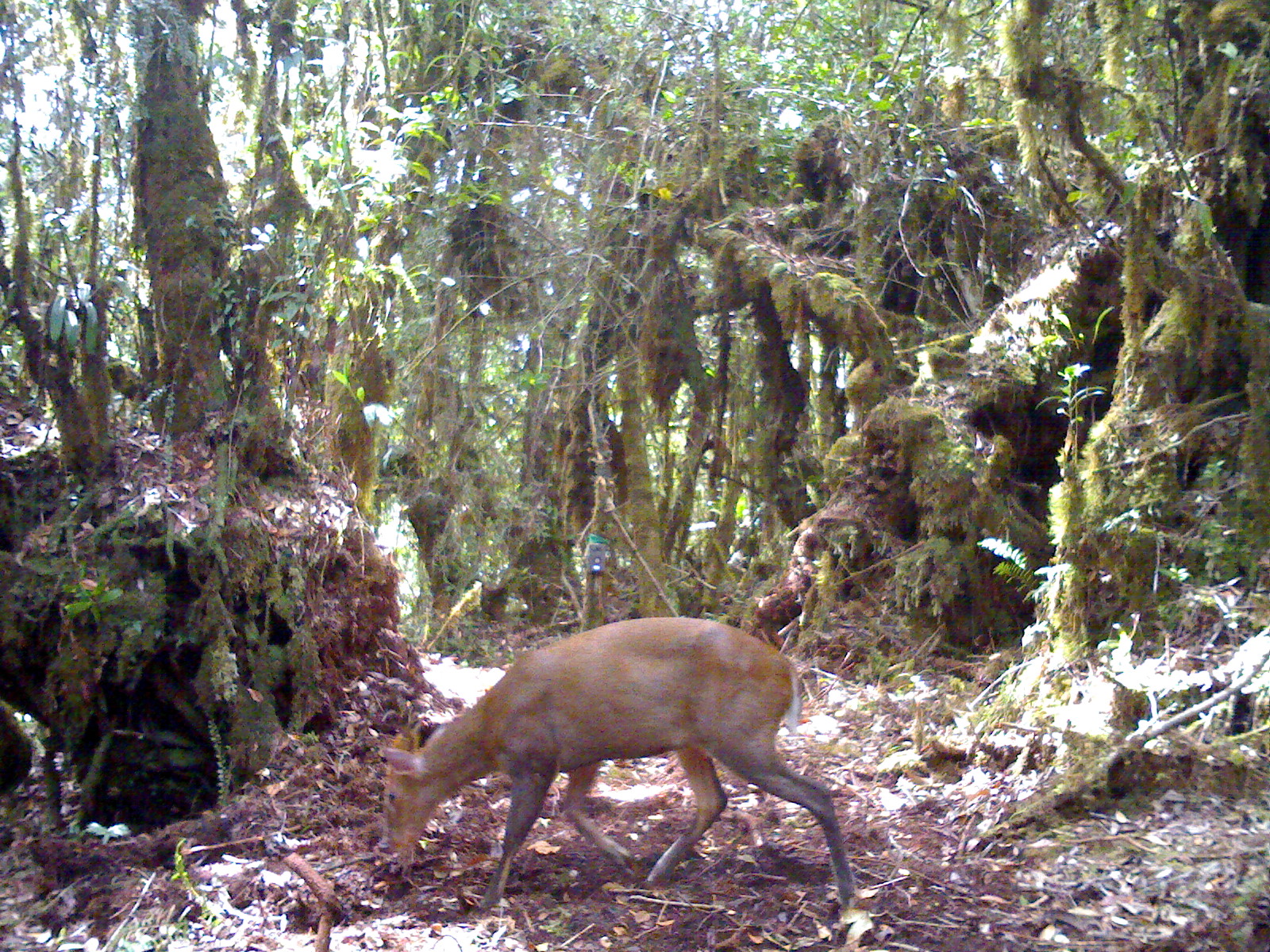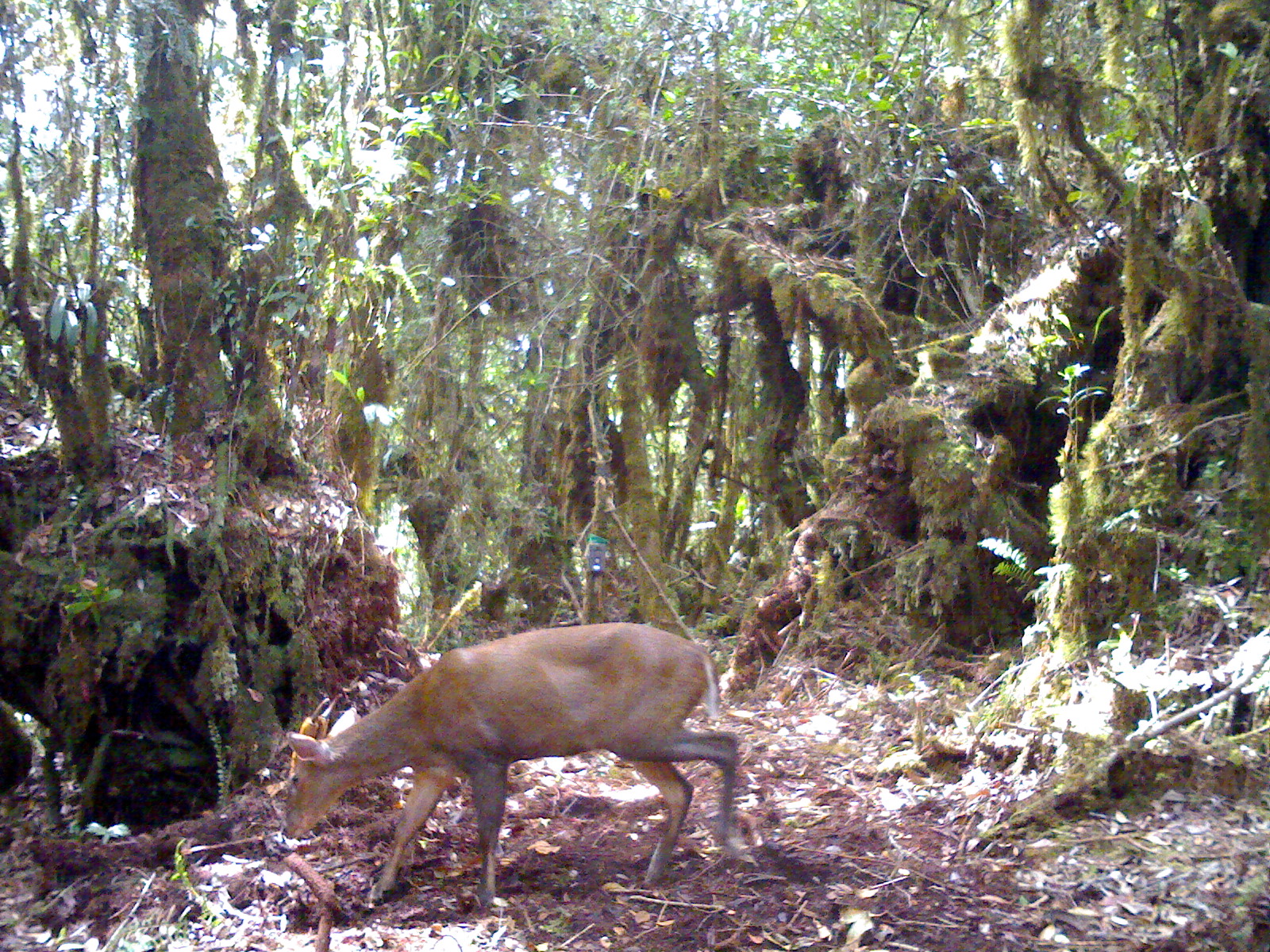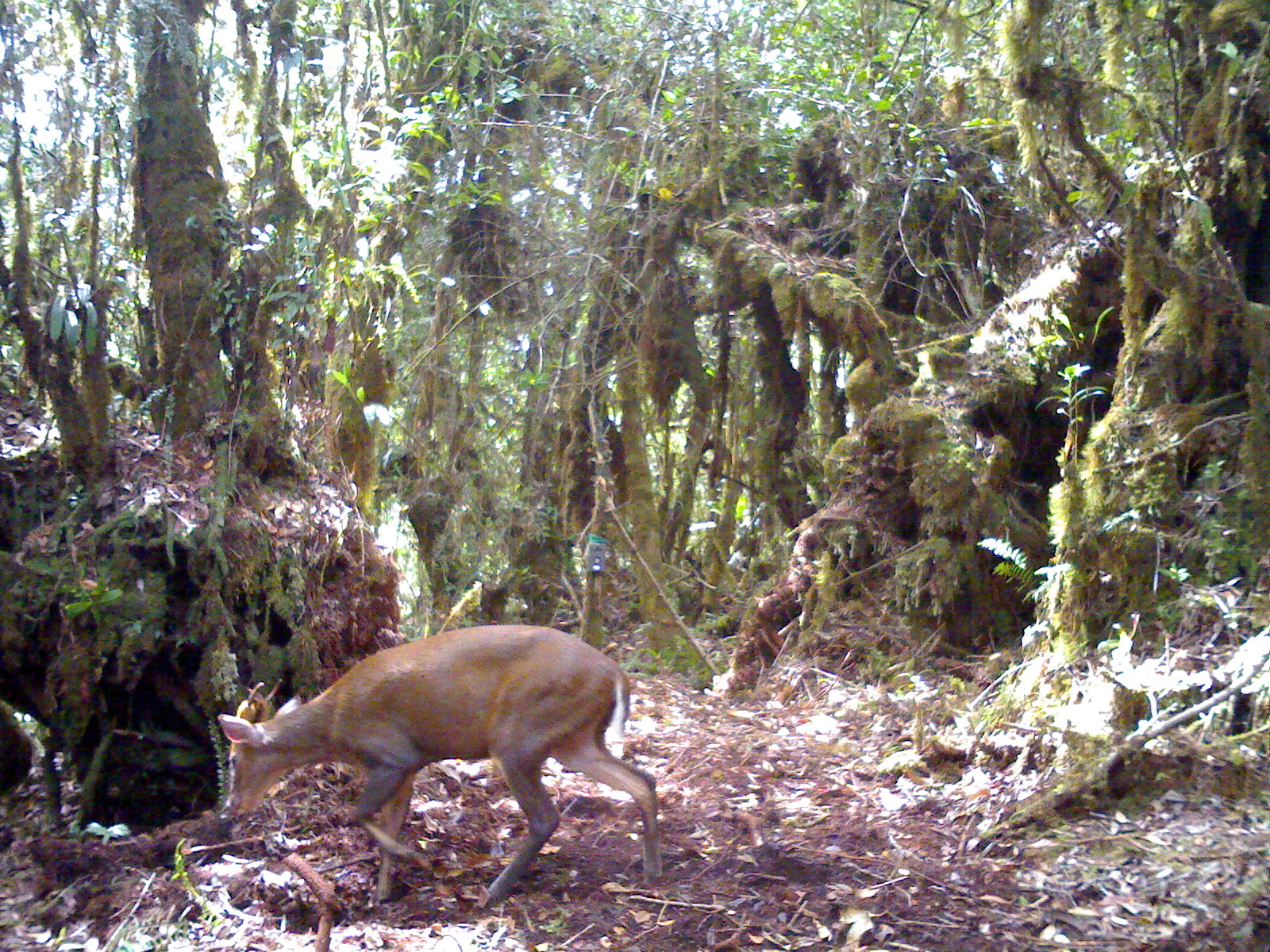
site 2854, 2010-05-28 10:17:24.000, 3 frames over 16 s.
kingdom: Animalia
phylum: Chordata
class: Mammalia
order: Artiodactyla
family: Cervidae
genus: Muntiacus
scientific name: Muntiacus muntjak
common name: southern red muntjac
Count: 1.